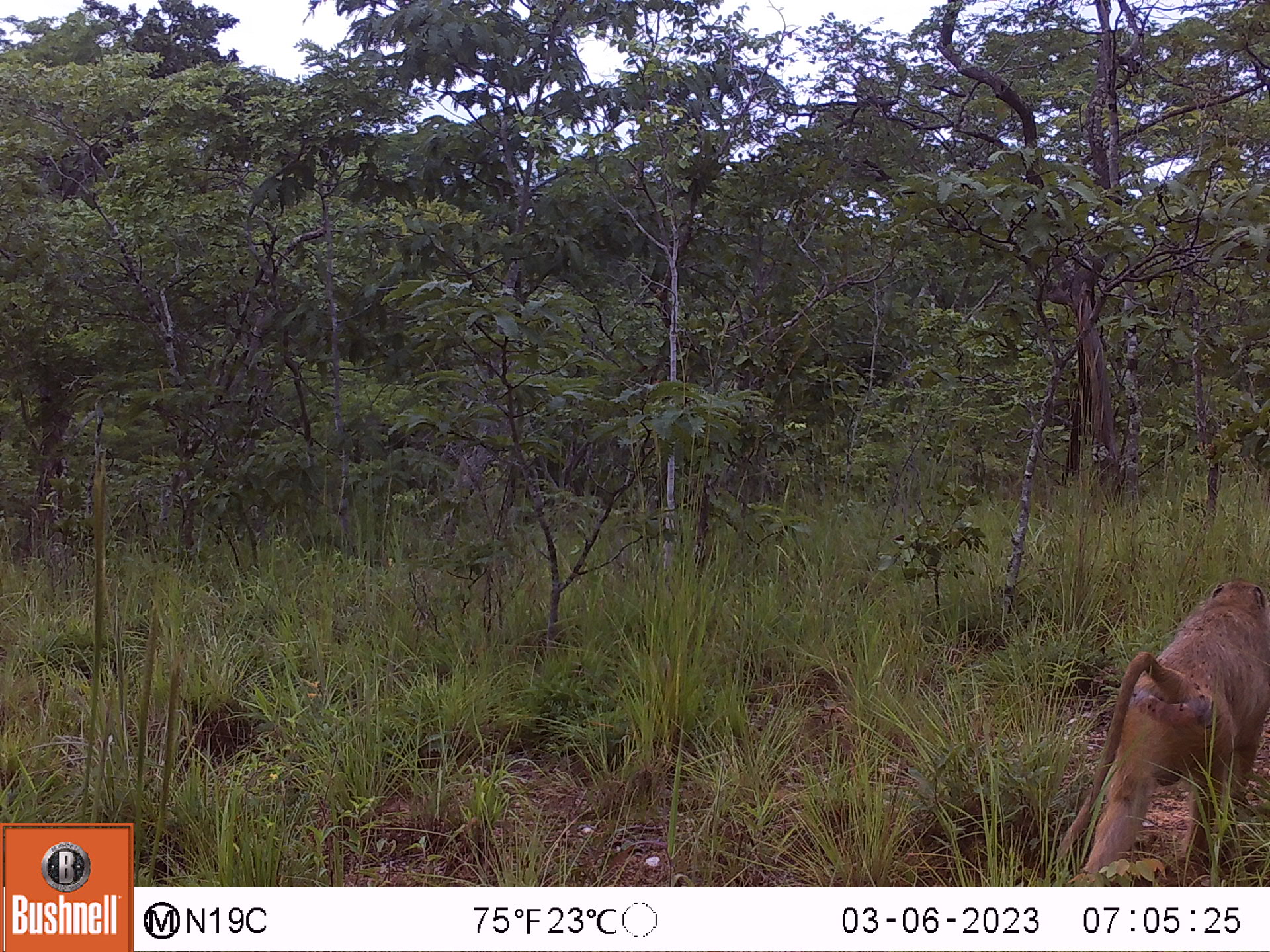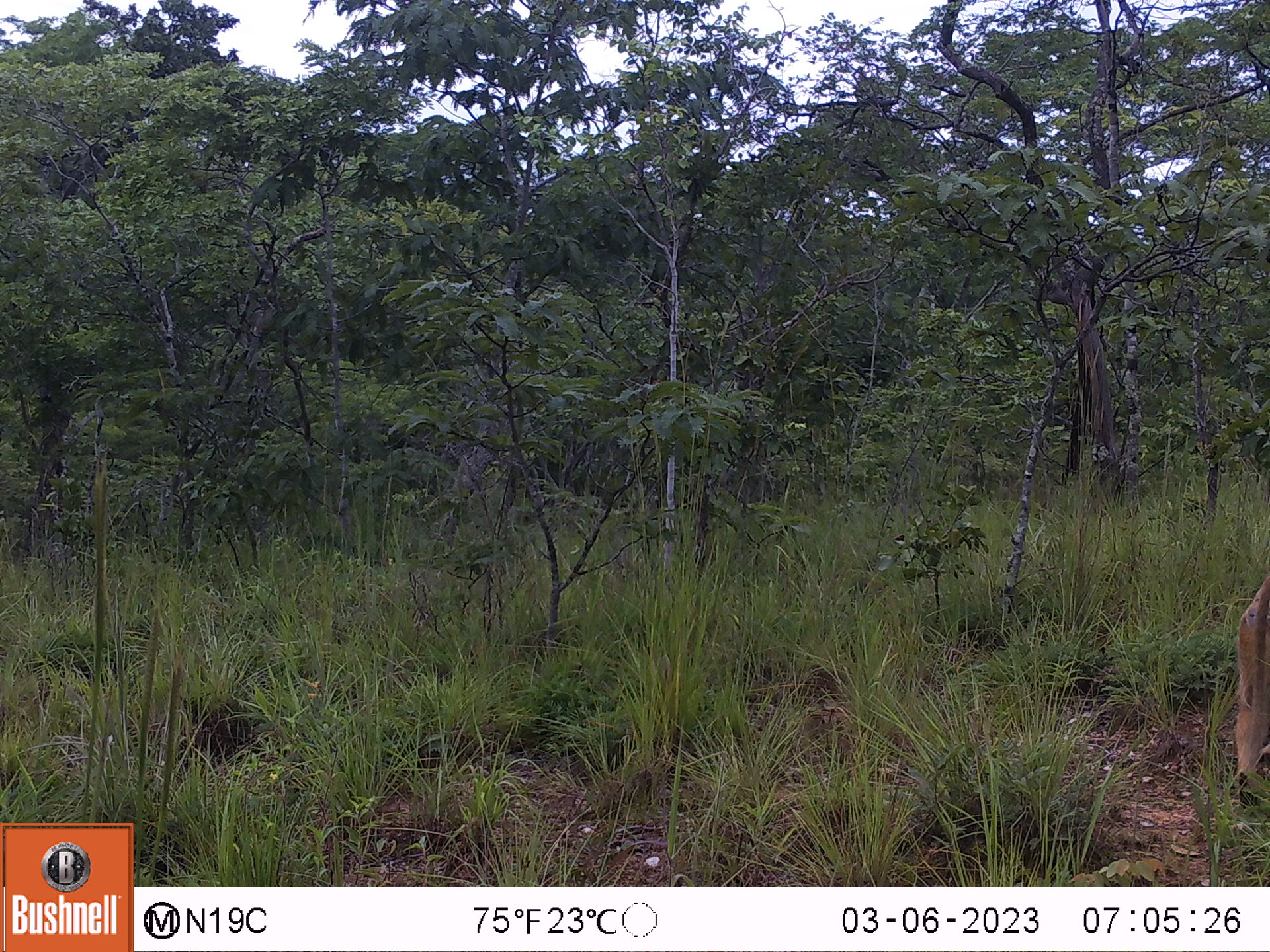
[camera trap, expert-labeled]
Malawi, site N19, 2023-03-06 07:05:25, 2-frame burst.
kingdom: Animalia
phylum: Chordata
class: Mammalia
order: Primates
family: Cercopithecidae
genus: Papio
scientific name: Papio cynocephalus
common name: yellow baboon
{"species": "yellow baboon (Papio cynocephalus)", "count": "1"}